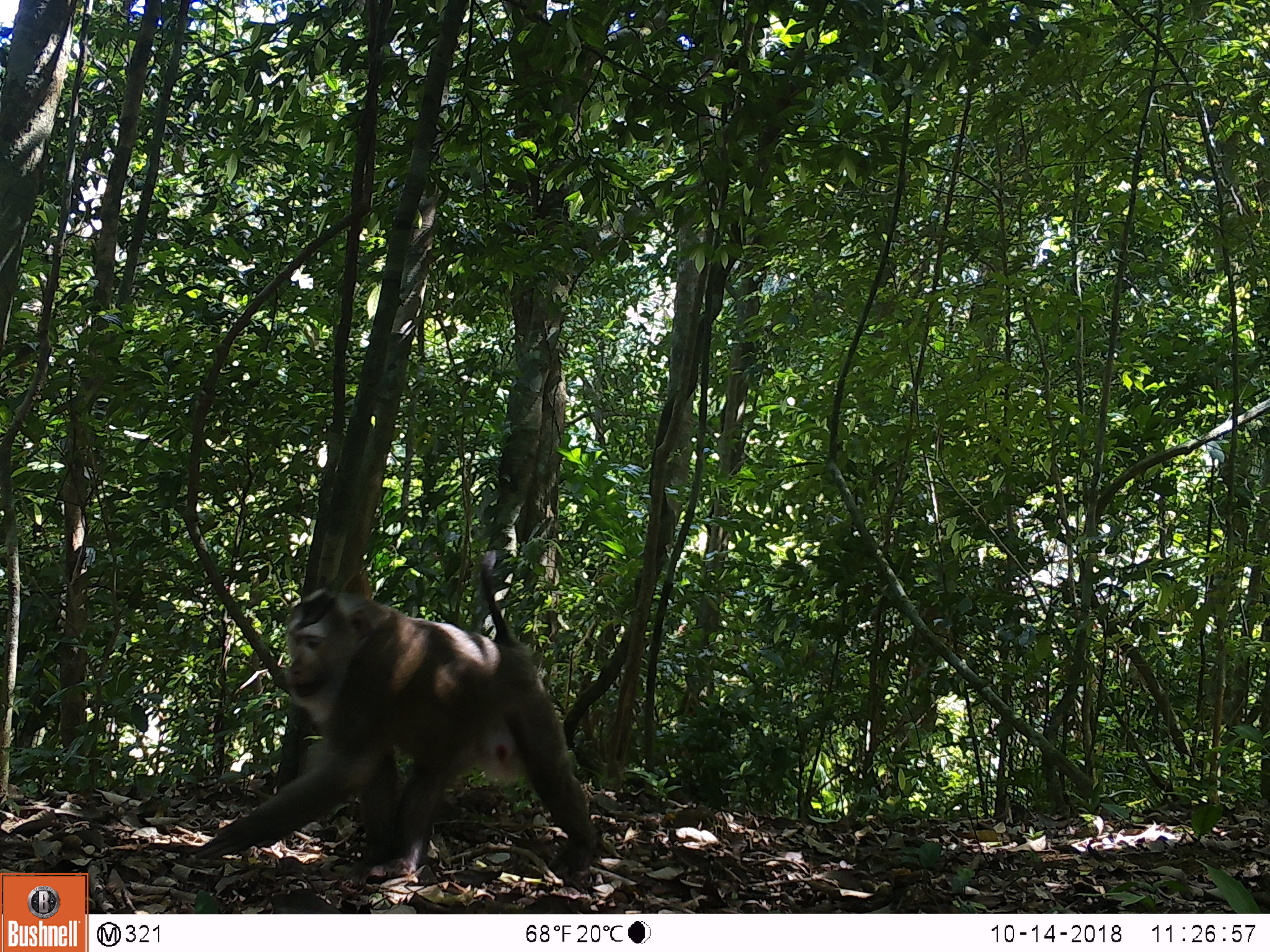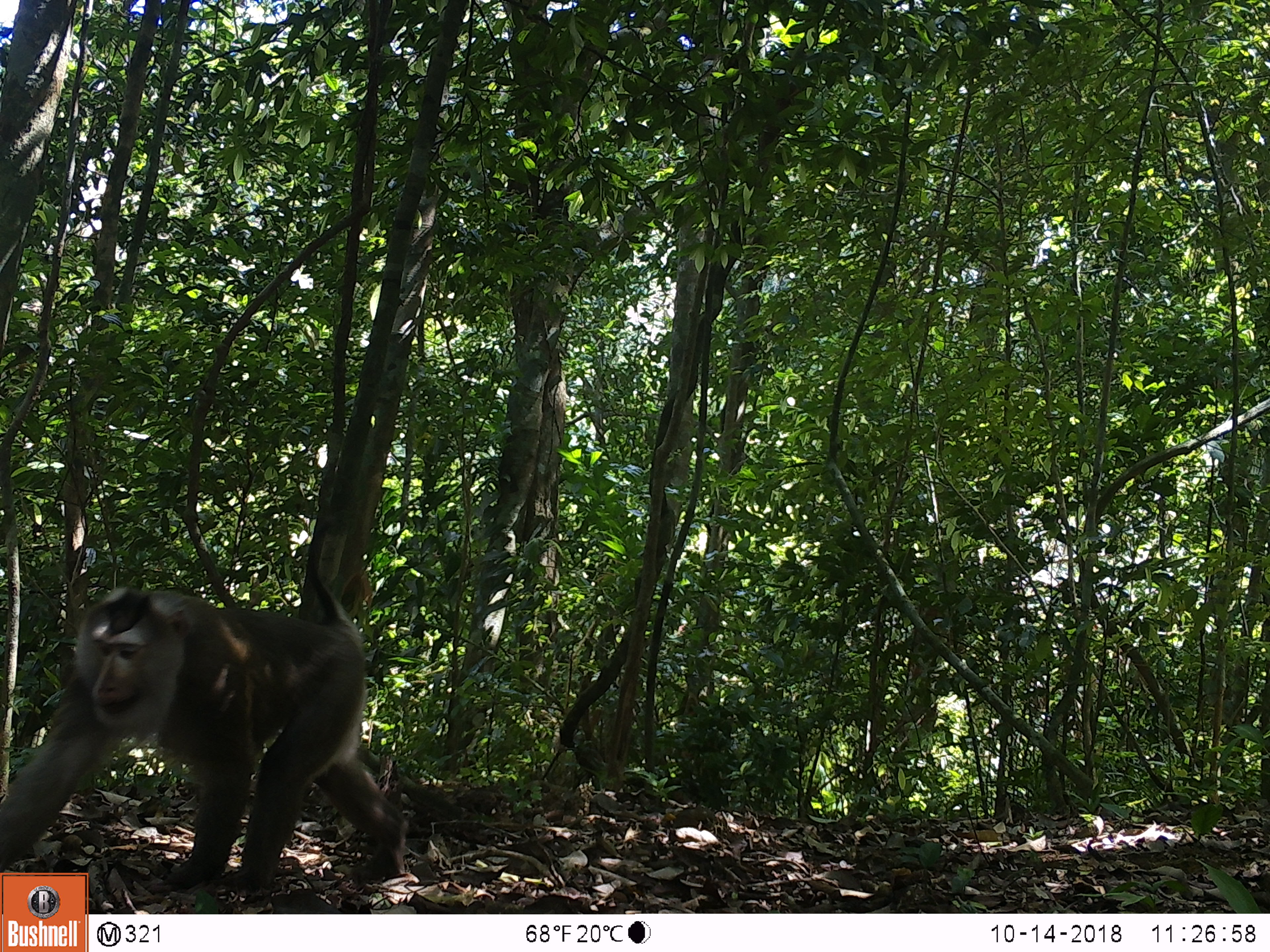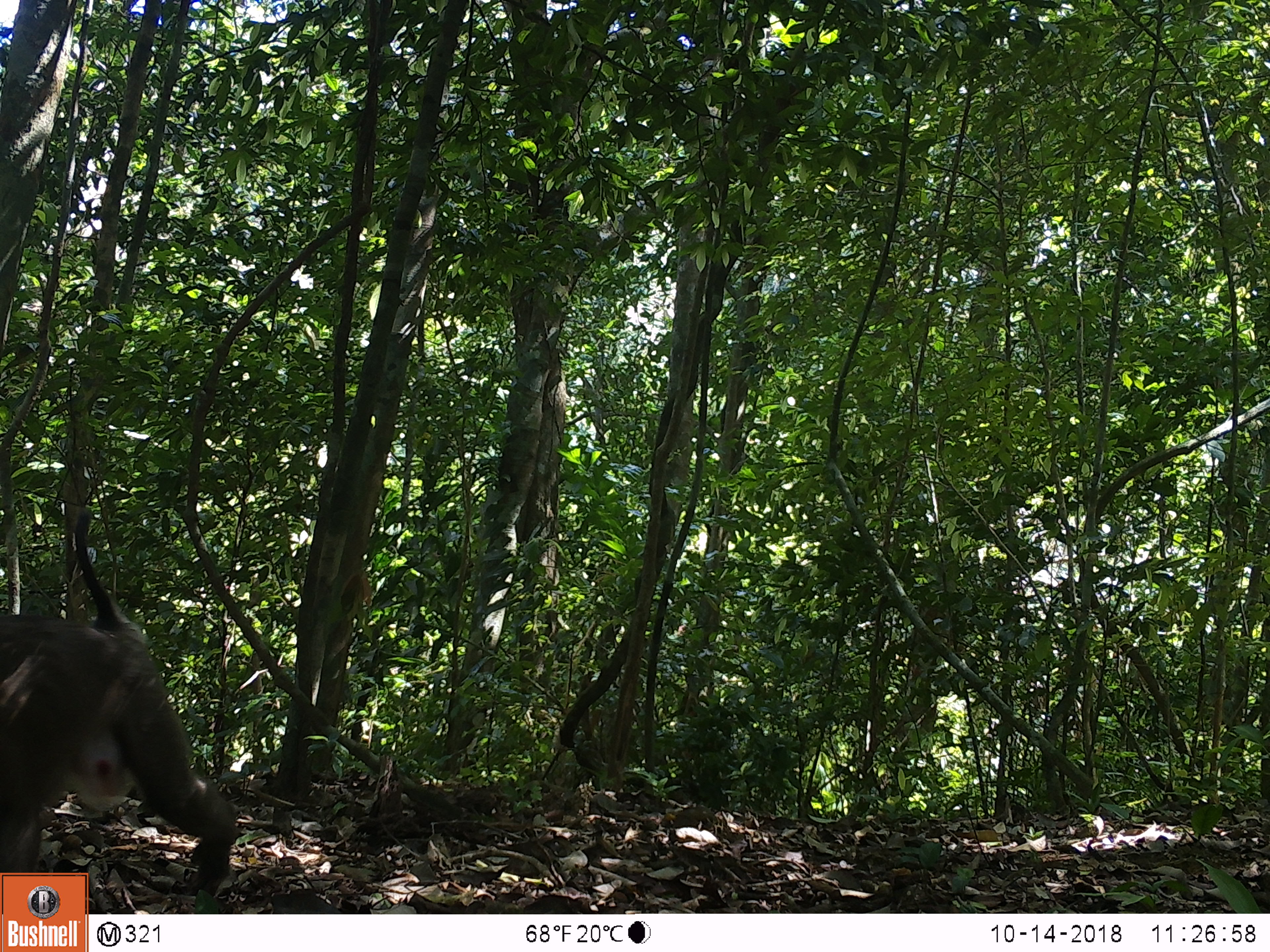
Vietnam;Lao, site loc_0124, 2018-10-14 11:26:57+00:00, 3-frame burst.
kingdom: Animalia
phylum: Chordata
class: Mammalia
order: Primates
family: Cercopithecidae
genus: Macaca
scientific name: Macaca nemestrina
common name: pig-tailed macaque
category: pig tailed macaque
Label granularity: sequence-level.